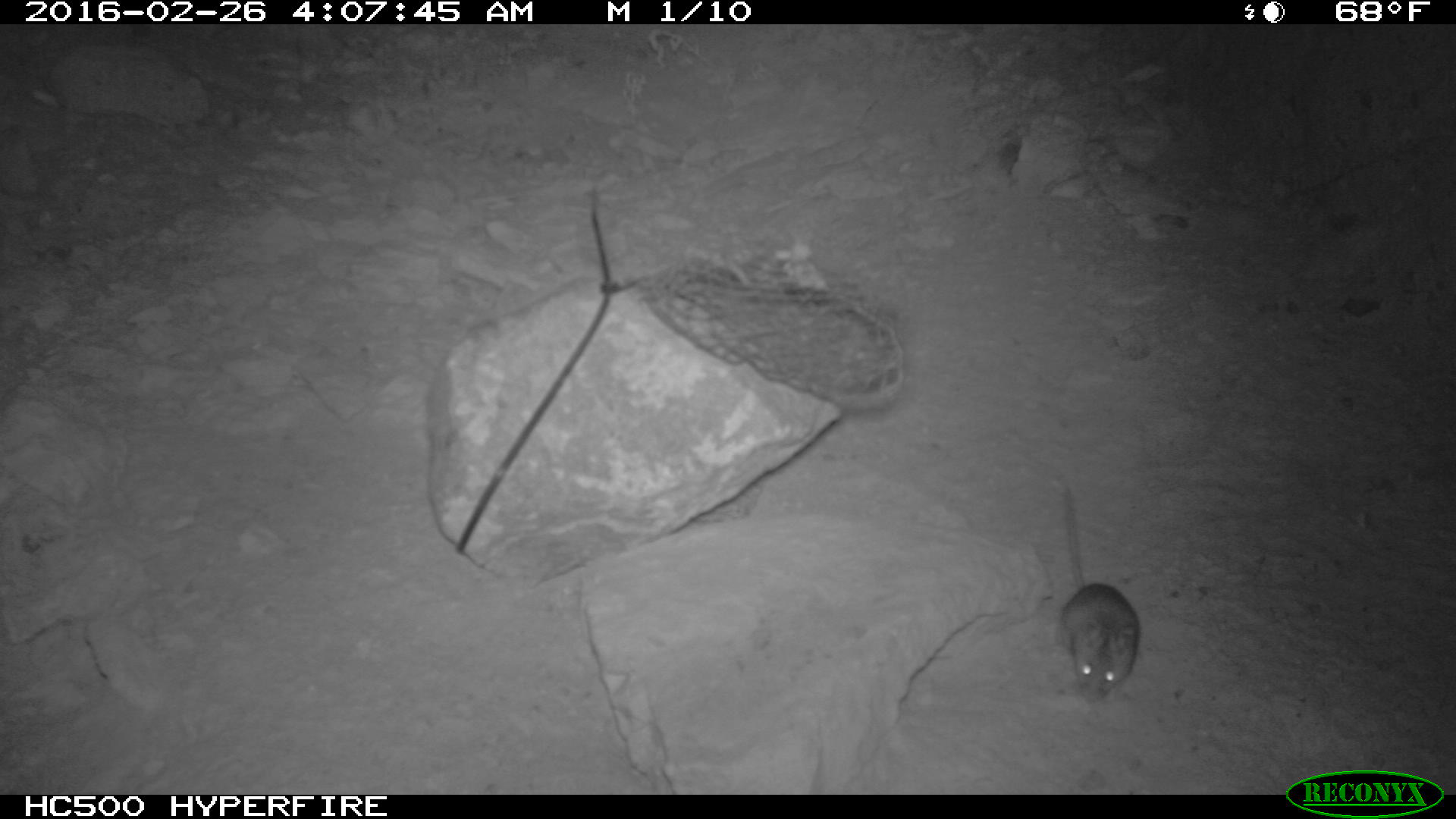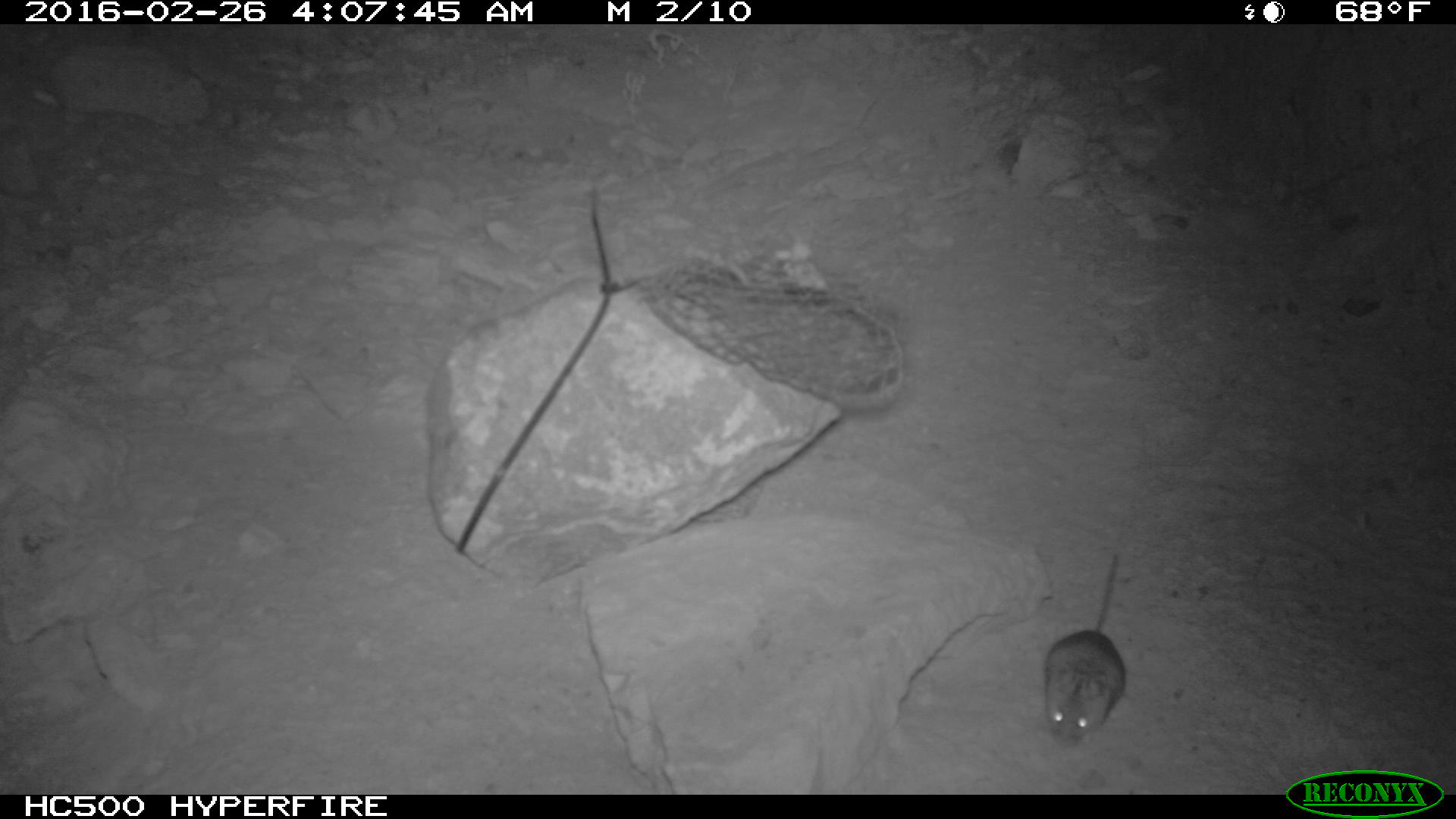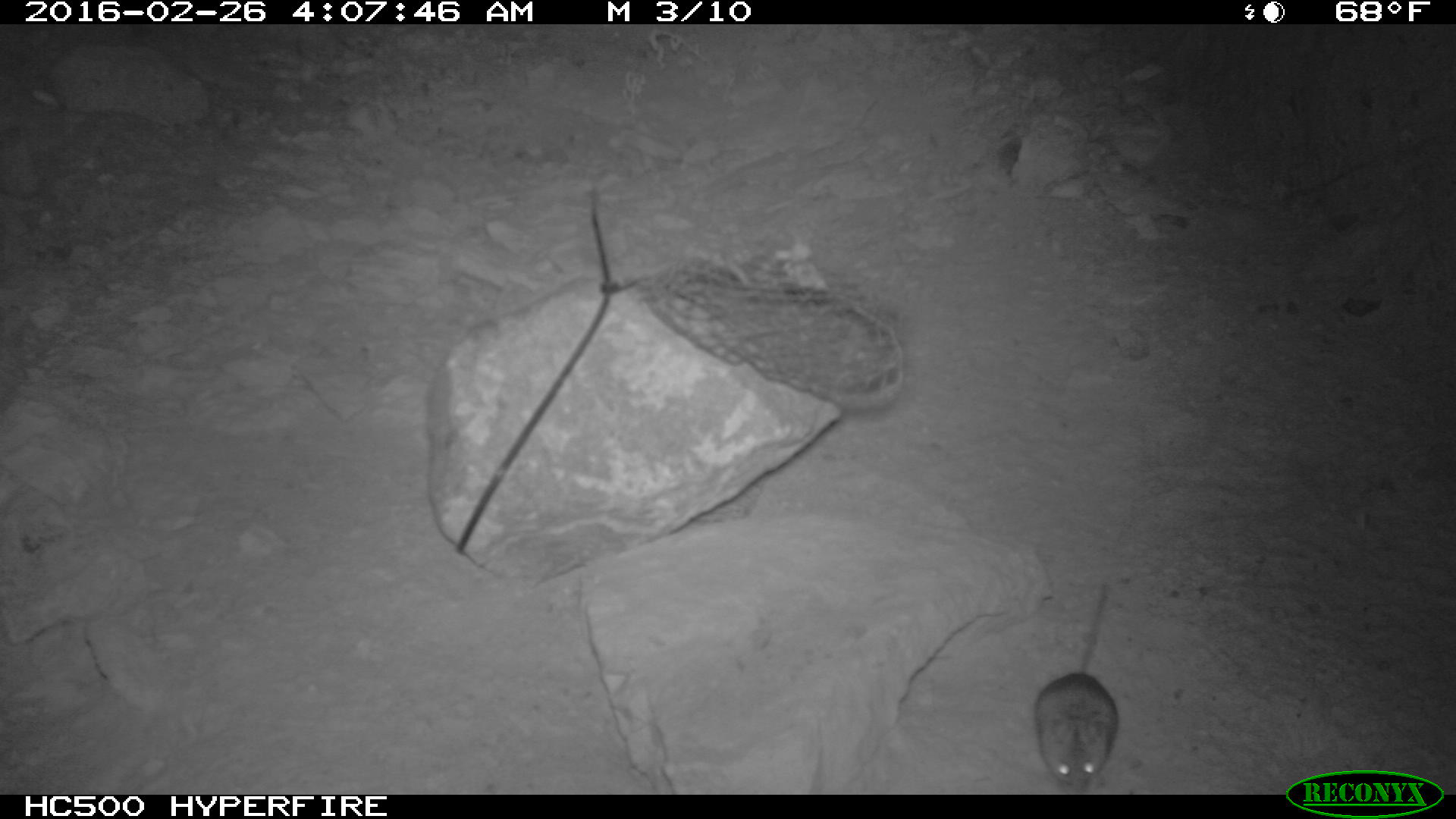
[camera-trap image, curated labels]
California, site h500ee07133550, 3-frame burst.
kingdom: Animalia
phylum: Chordata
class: Mammalia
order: Rodentia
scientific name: Rodentia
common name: rodent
Rodent (Rodentia).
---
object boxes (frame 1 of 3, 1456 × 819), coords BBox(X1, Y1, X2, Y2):
rodent: BBox(1051, 485, 1138, 704)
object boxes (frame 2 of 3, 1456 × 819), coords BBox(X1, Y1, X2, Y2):
rodent: BBox(1043, 547, 1127, 749)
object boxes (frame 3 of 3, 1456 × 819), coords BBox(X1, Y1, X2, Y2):
rodent: BBox(1031, 579, 1120, 791)